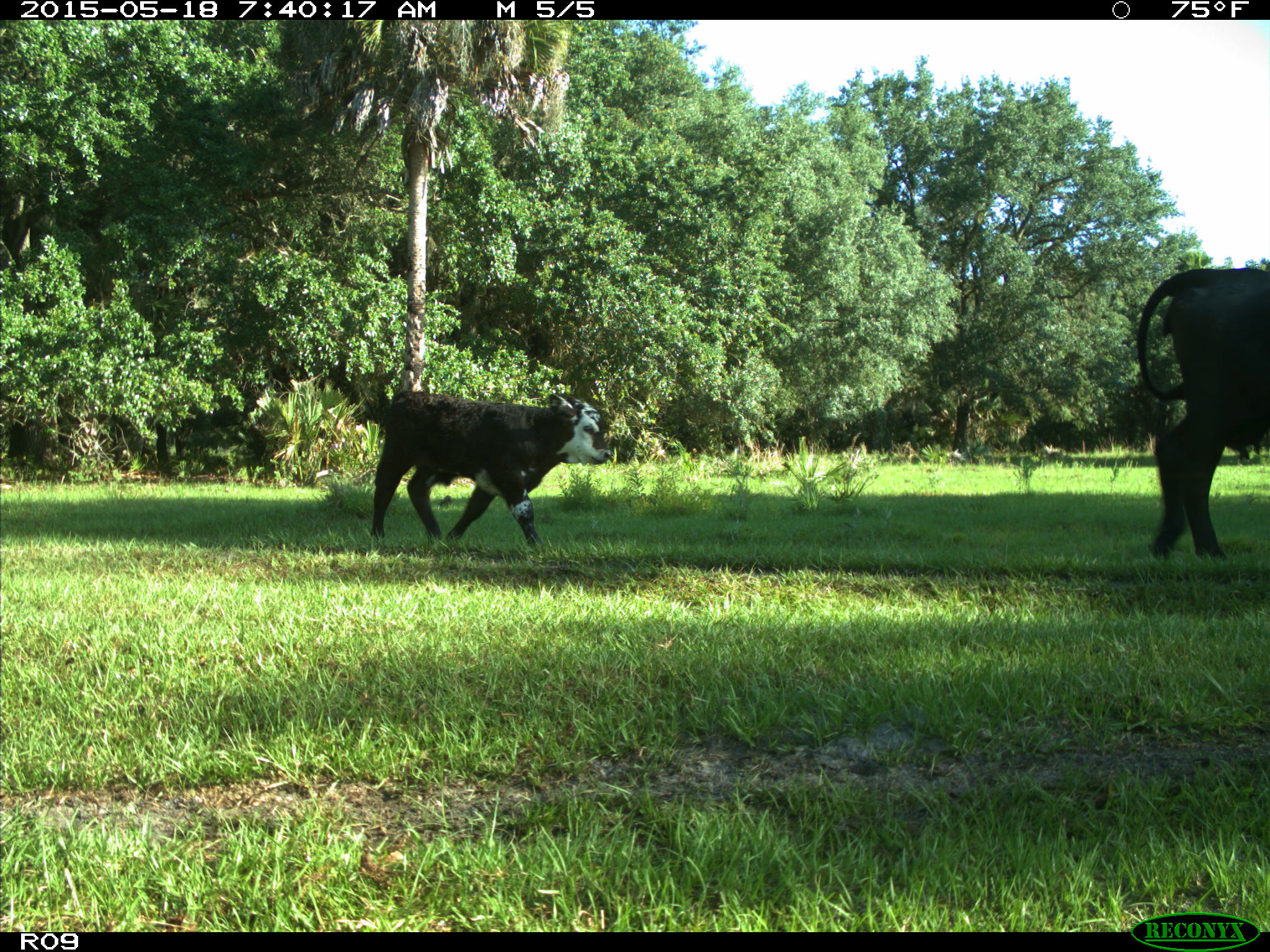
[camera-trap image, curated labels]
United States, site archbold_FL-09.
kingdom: Animalia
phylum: Chordata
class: Mammalia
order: Artiodactyla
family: Bovidae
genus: Bos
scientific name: Bos taurus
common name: domestic cow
Bos taurus (domestic cow).